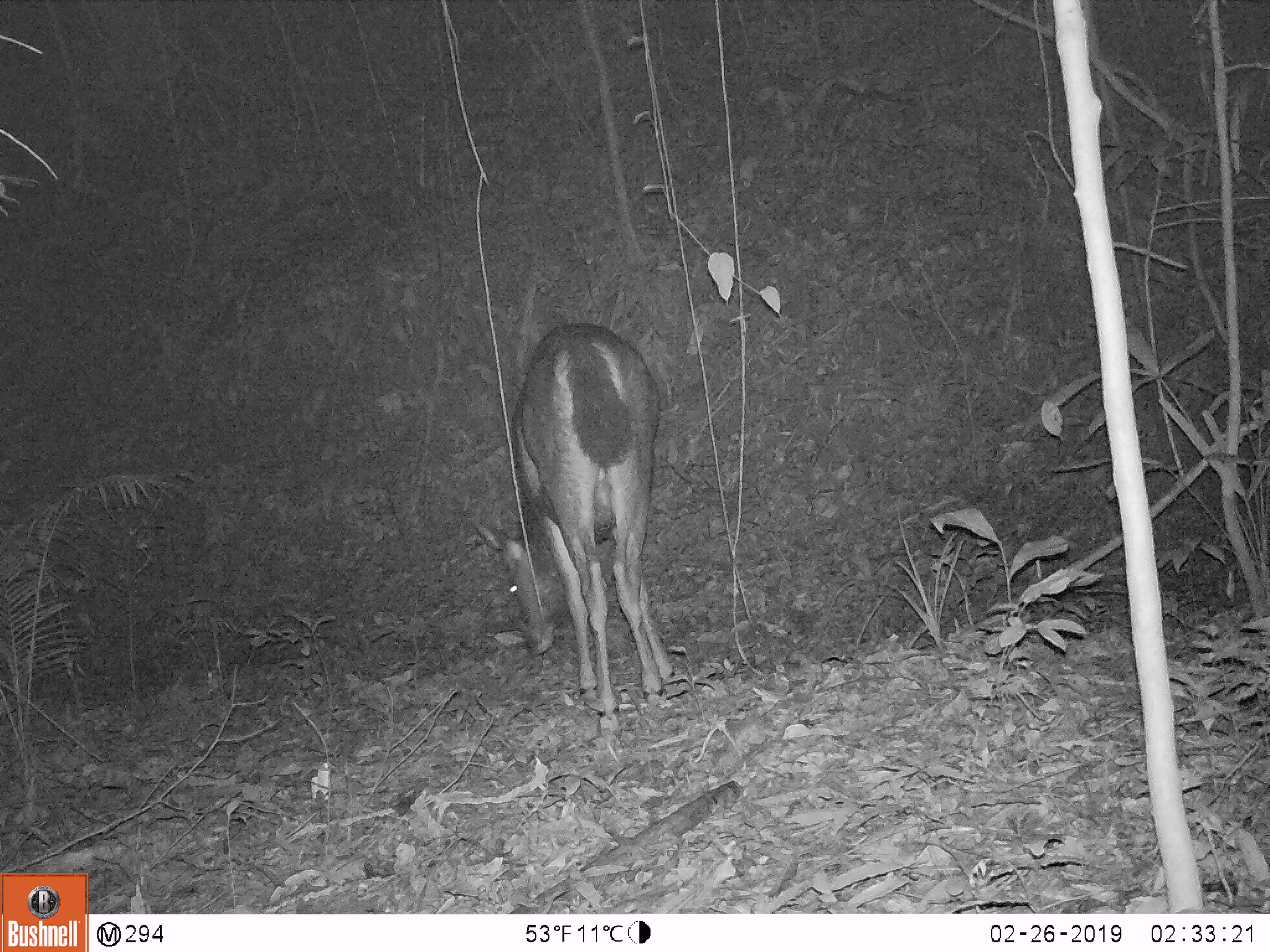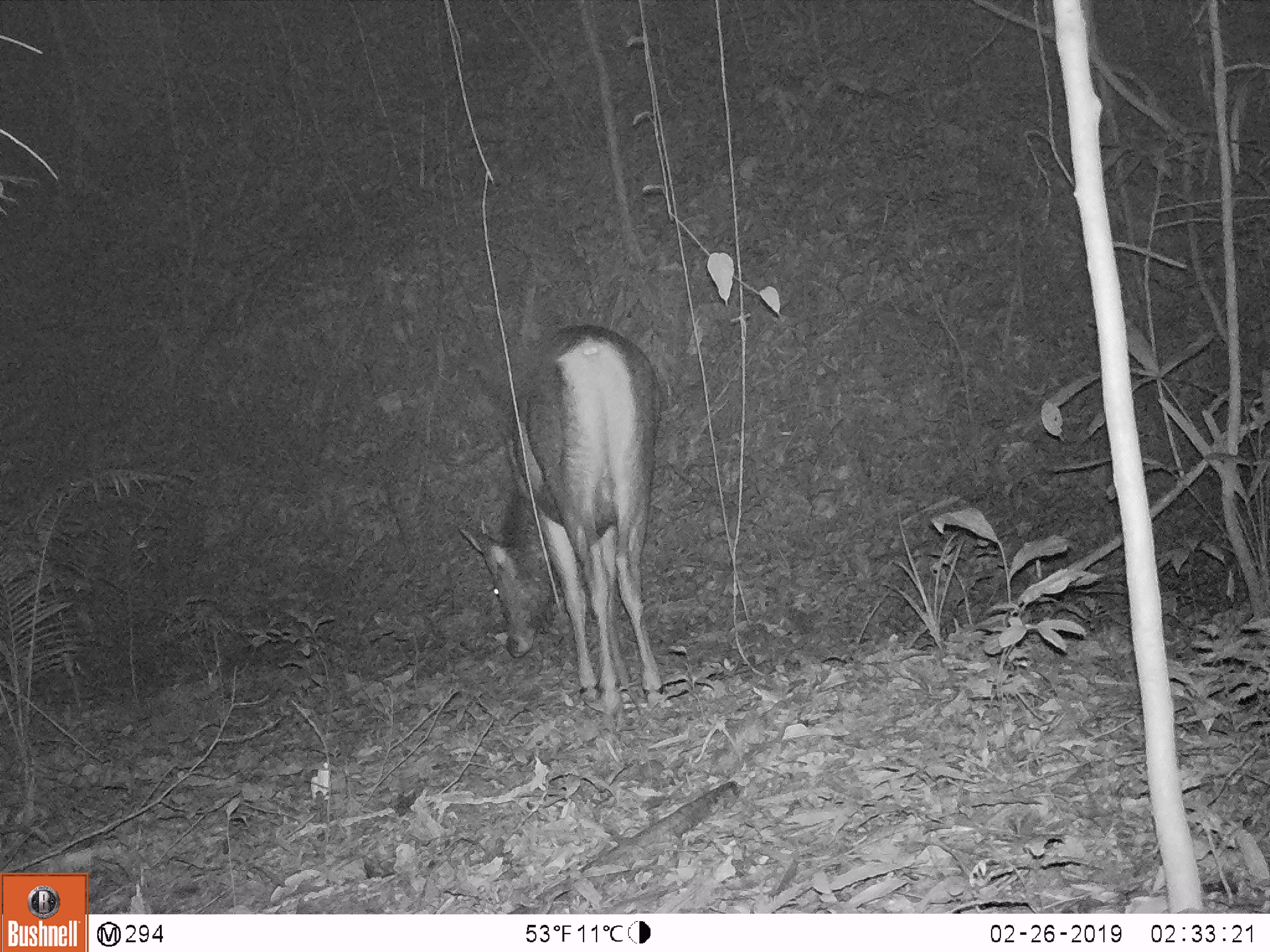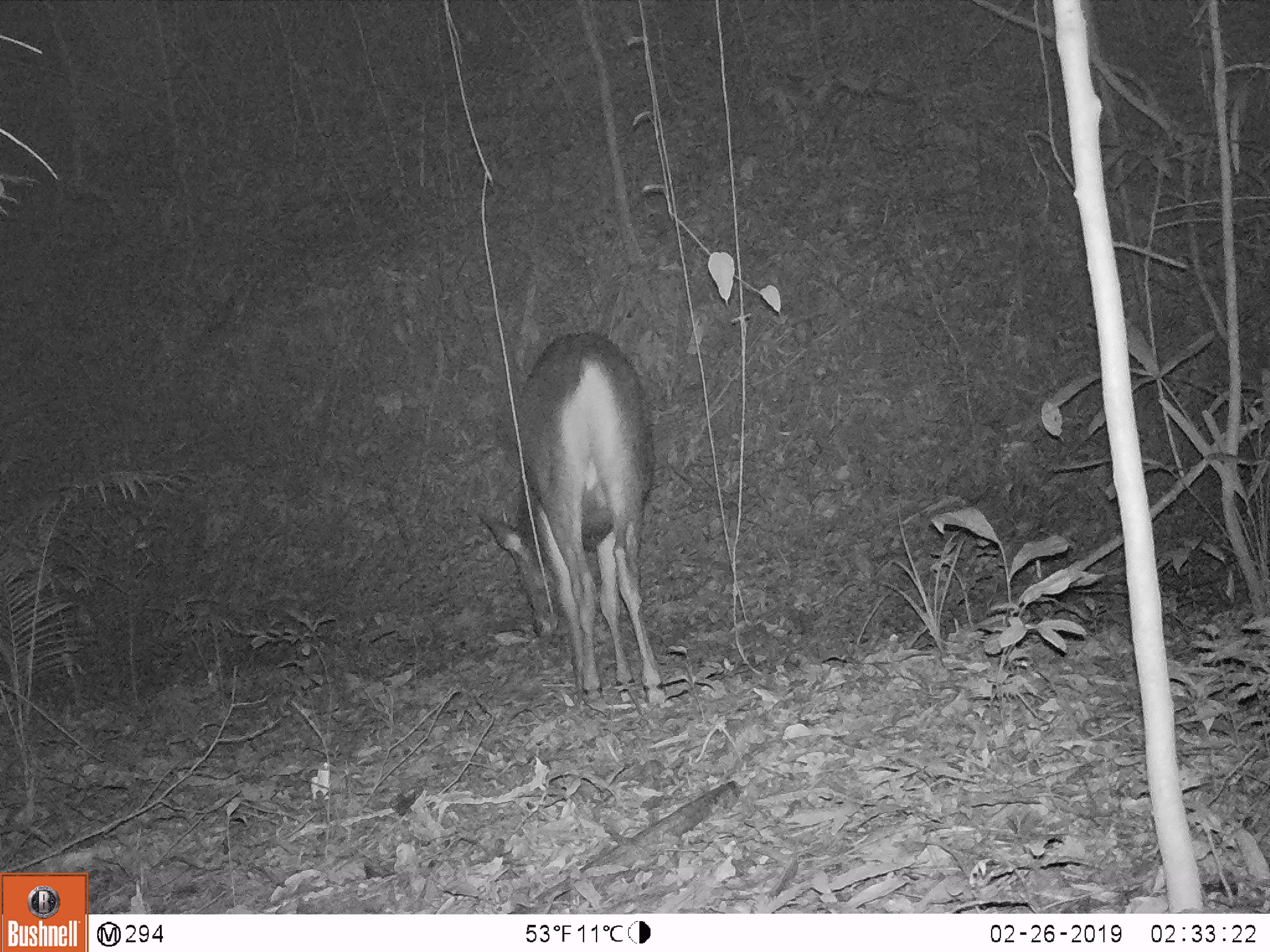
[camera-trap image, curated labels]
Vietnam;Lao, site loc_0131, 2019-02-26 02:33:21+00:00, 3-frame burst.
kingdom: Animalia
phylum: Chordata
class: Mammalia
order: Artiodactyla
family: Cervidae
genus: Rusa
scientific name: Rusa unicolor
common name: sambar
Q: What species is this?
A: Sambar (Rusa unicolor).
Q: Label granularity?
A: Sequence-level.